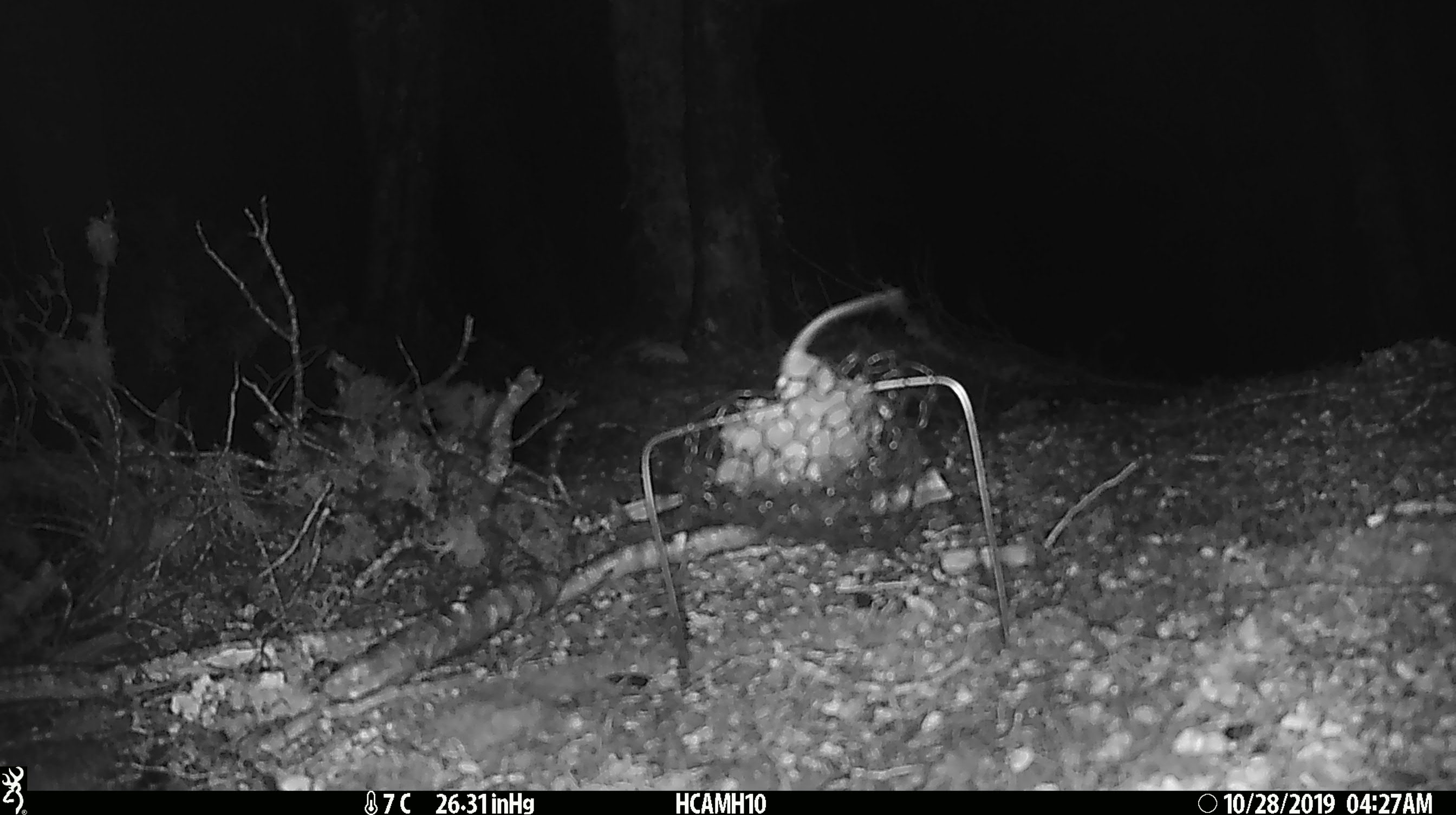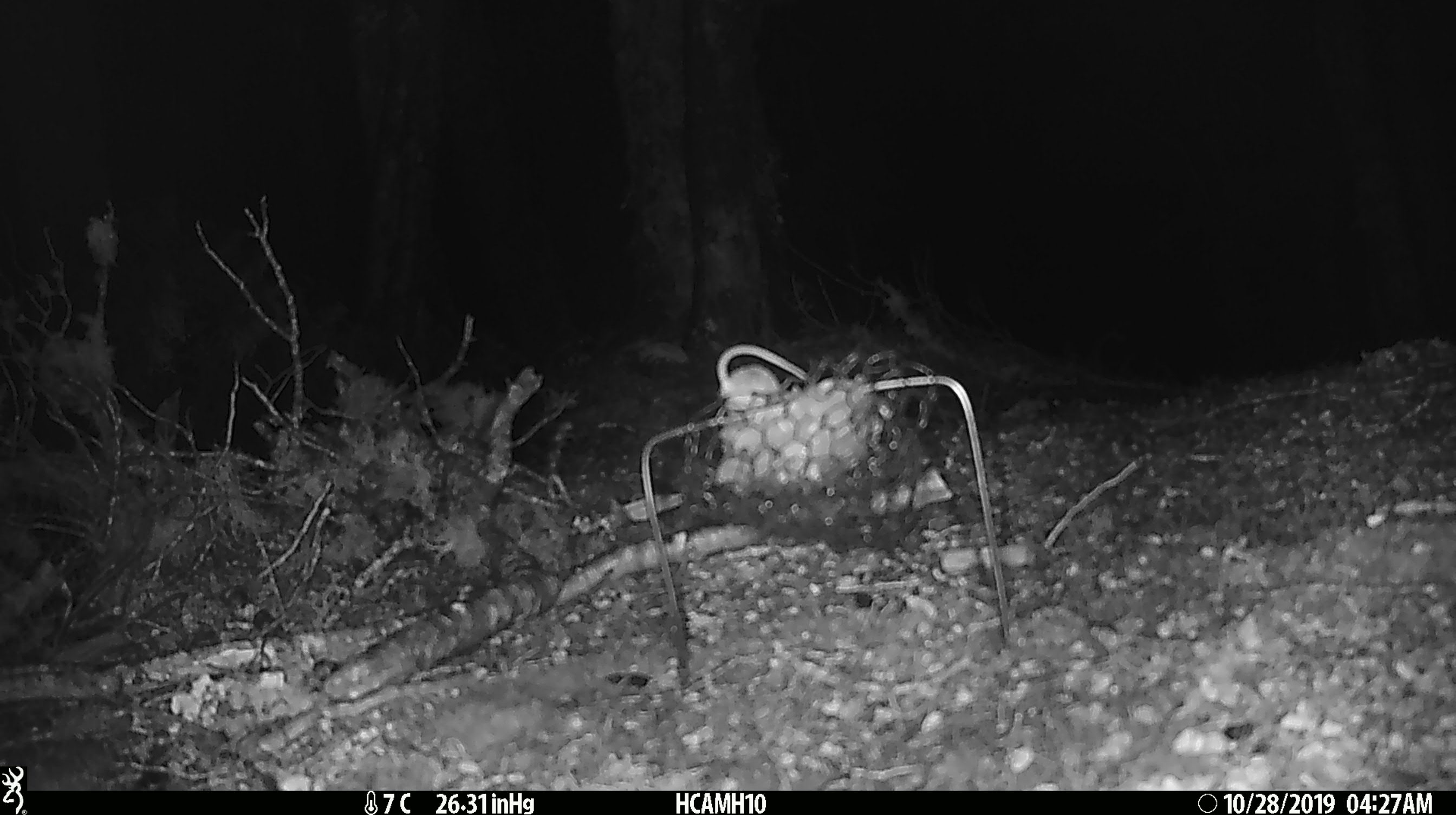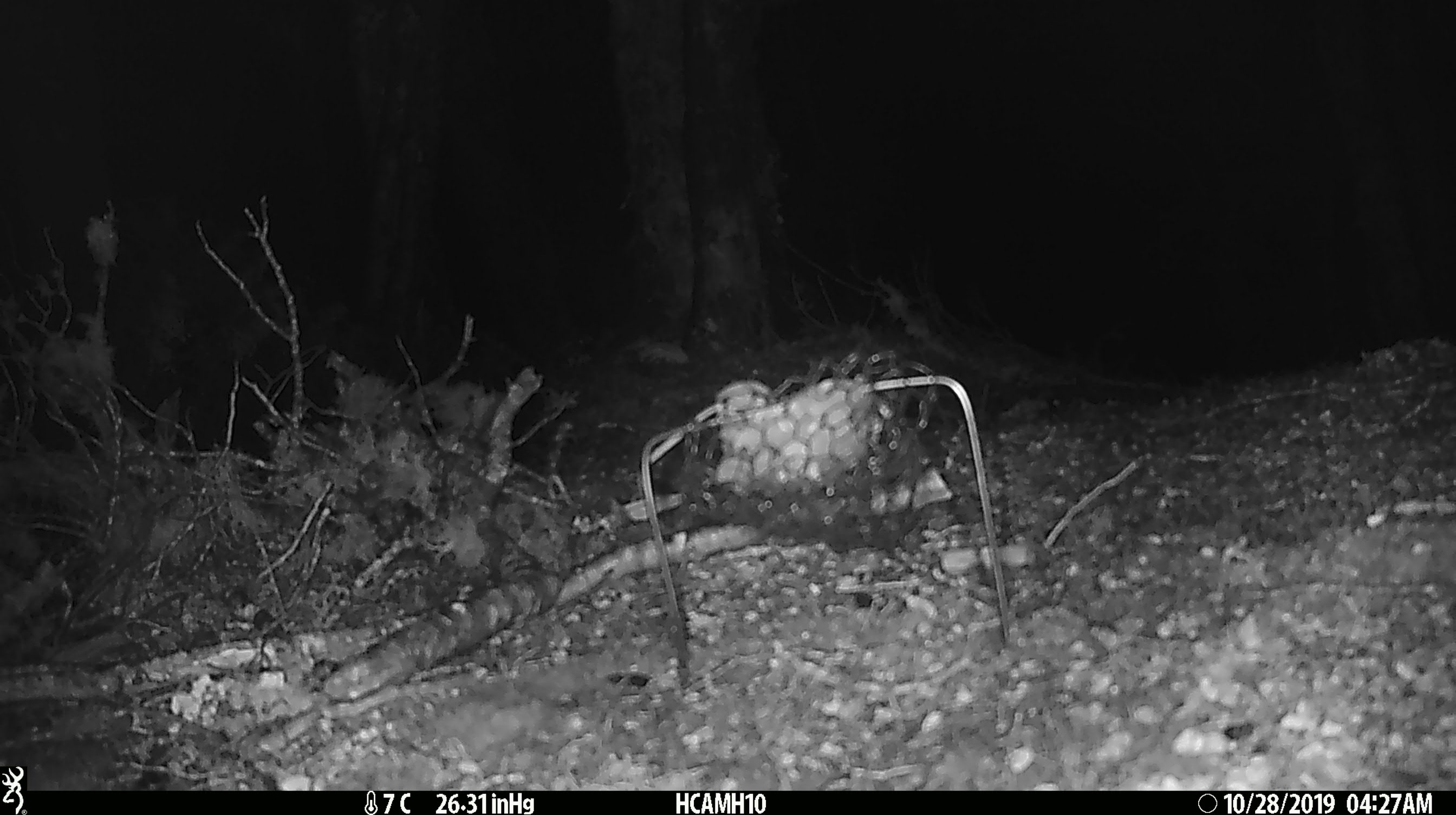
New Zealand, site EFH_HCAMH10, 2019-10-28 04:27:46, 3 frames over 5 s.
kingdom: Animalia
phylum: Chordata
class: Mammalia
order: Rodentia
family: Muridae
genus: Mus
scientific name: Mus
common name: mouse